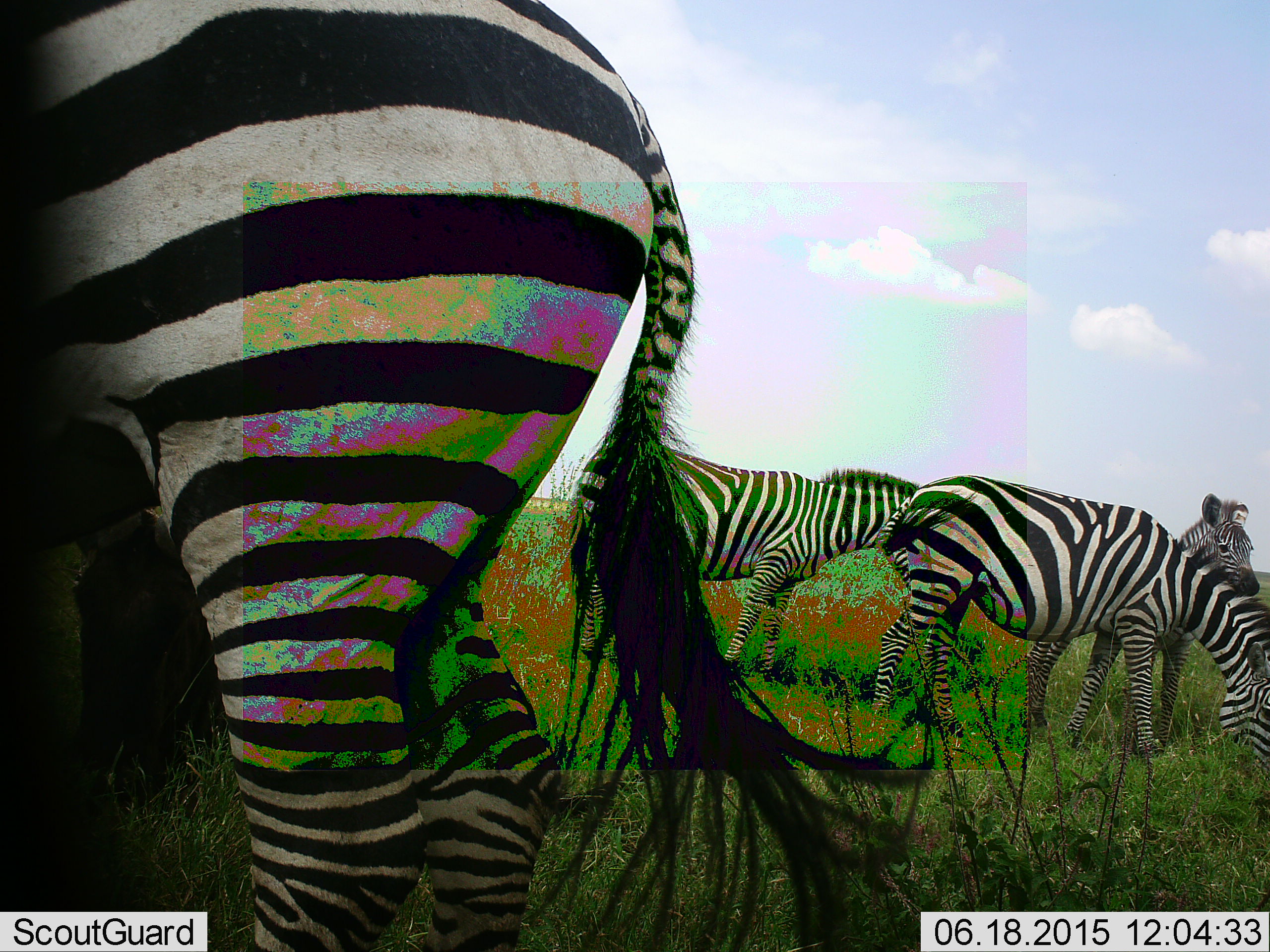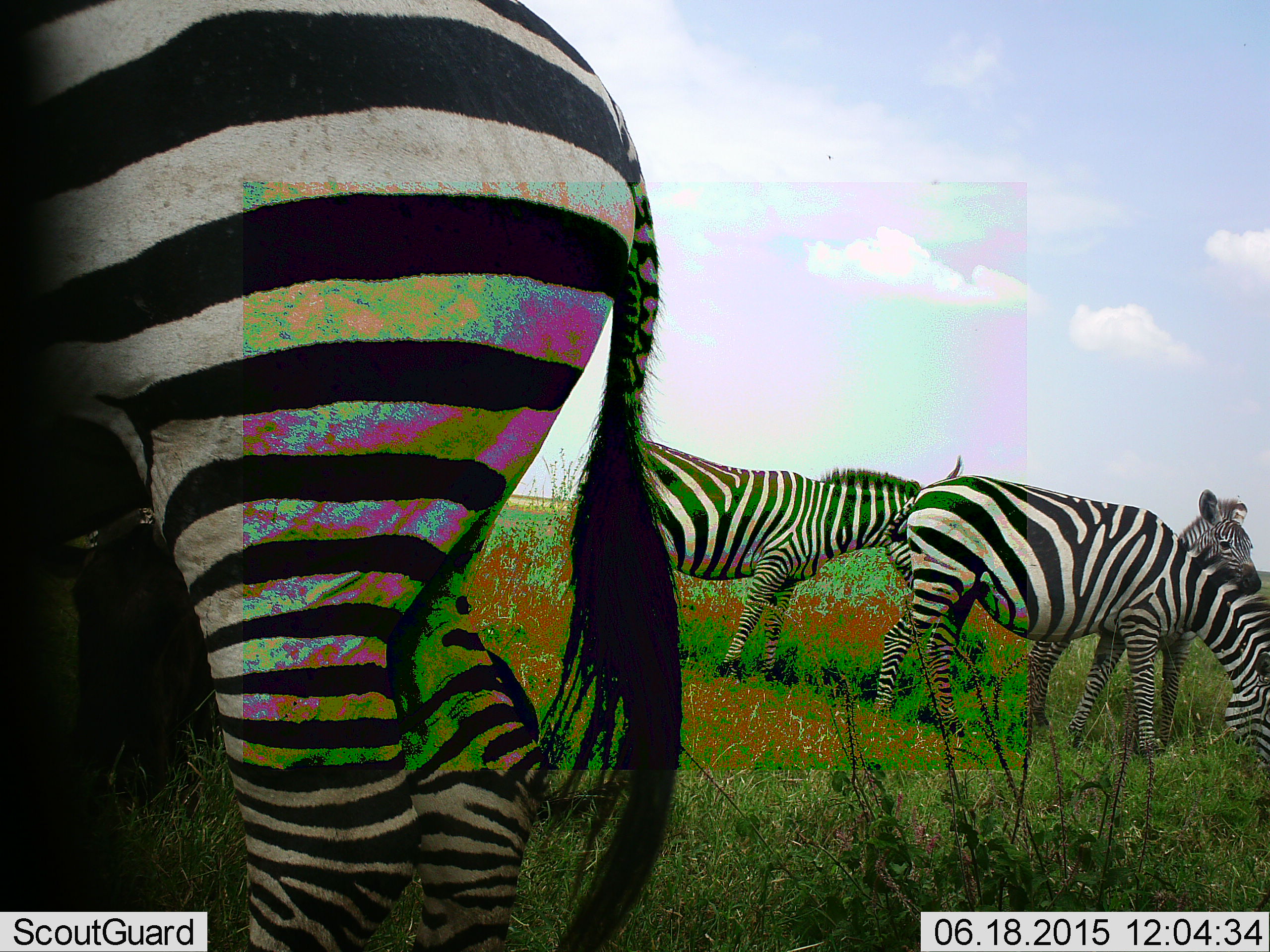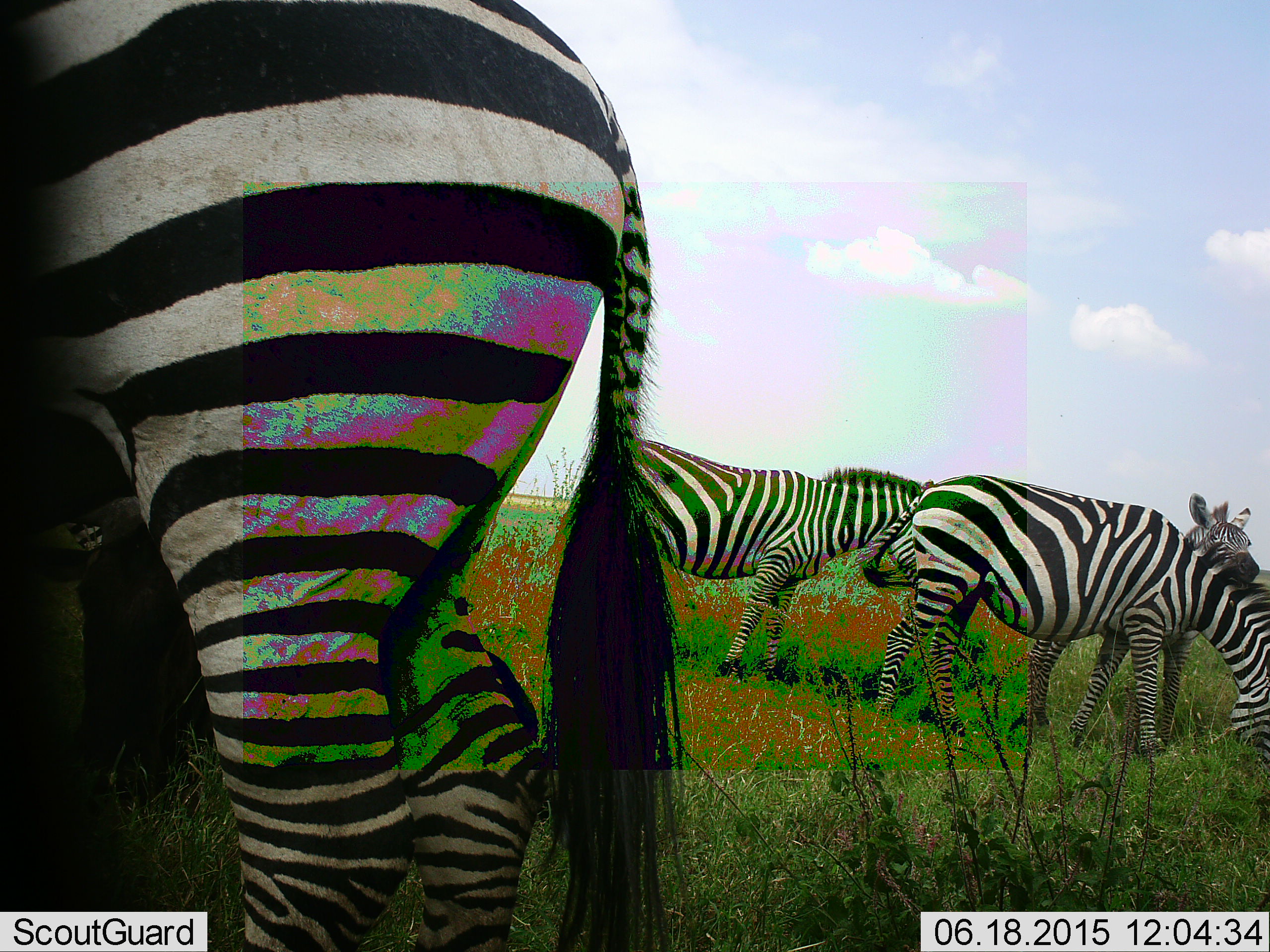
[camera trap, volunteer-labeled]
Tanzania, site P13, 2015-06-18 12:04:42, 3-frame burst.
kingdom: Animalia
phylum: Chordata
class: Mammalia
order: Perissodactyla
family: Equidae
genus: Equus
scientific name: Equus quagga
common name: plains zebra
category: zebra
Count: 4.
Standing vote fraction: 90%.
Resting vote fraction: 0%.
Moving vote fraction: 0%.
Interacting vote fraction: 0%.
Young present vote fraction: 20%.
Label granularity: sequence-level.